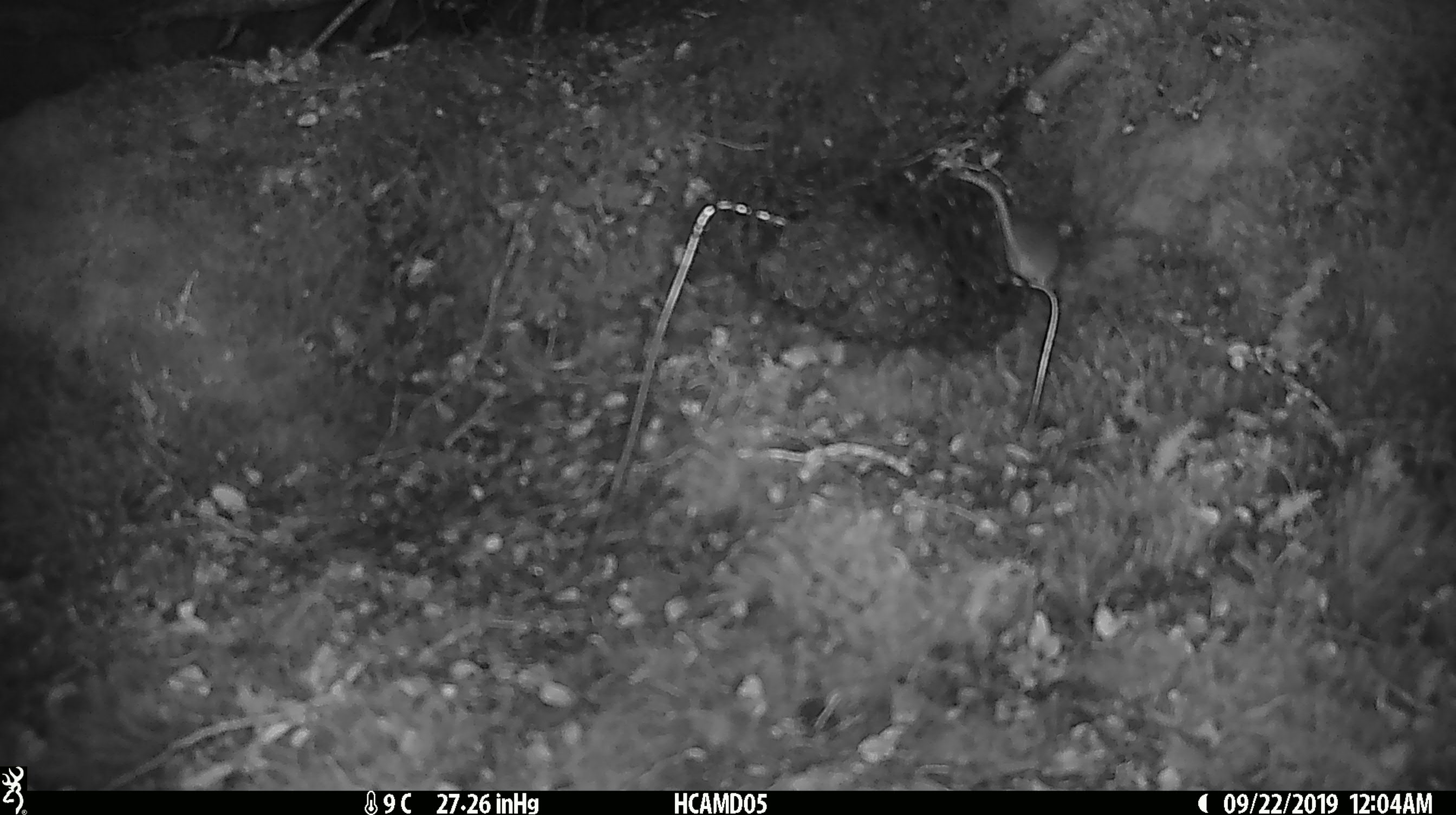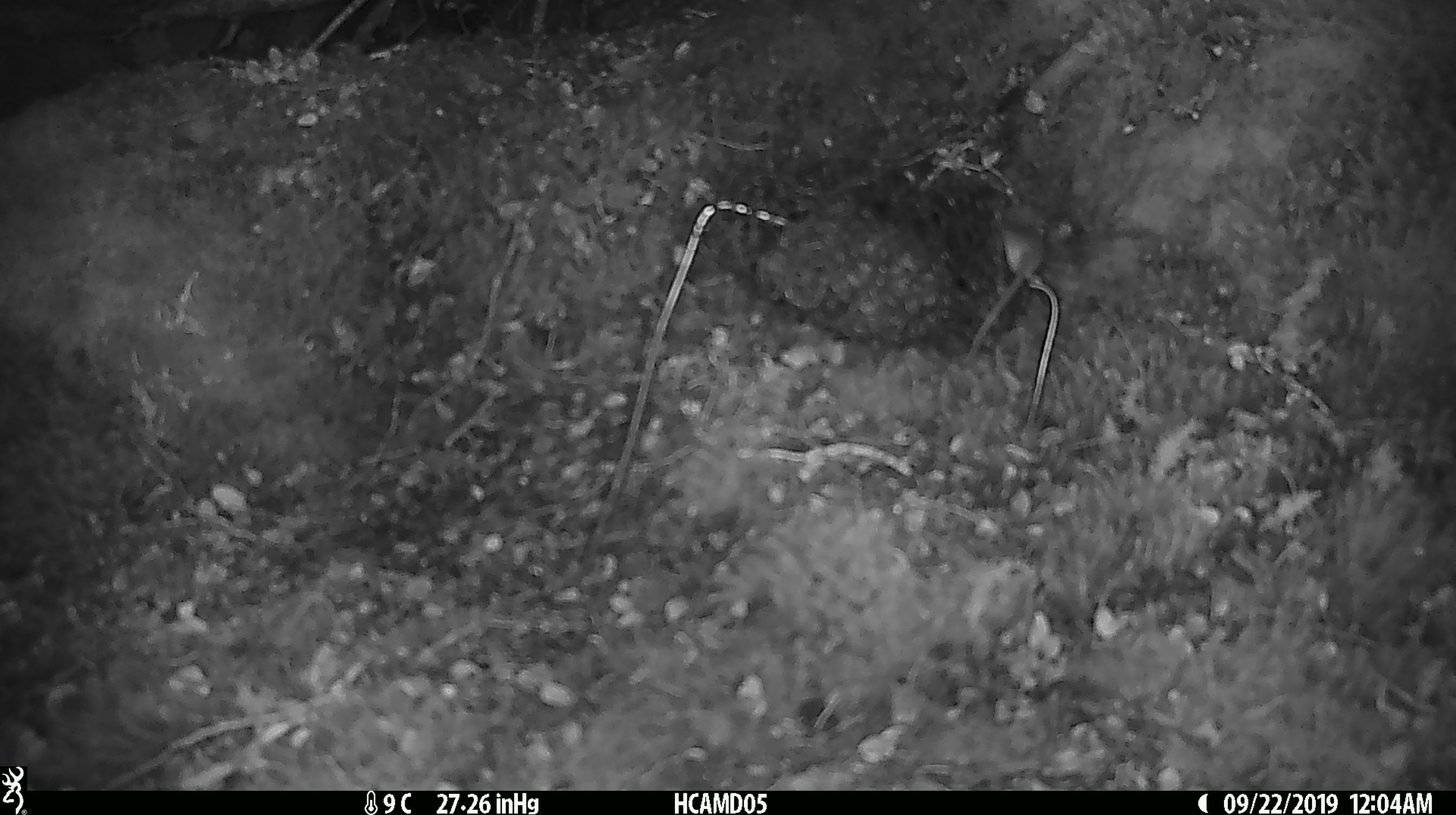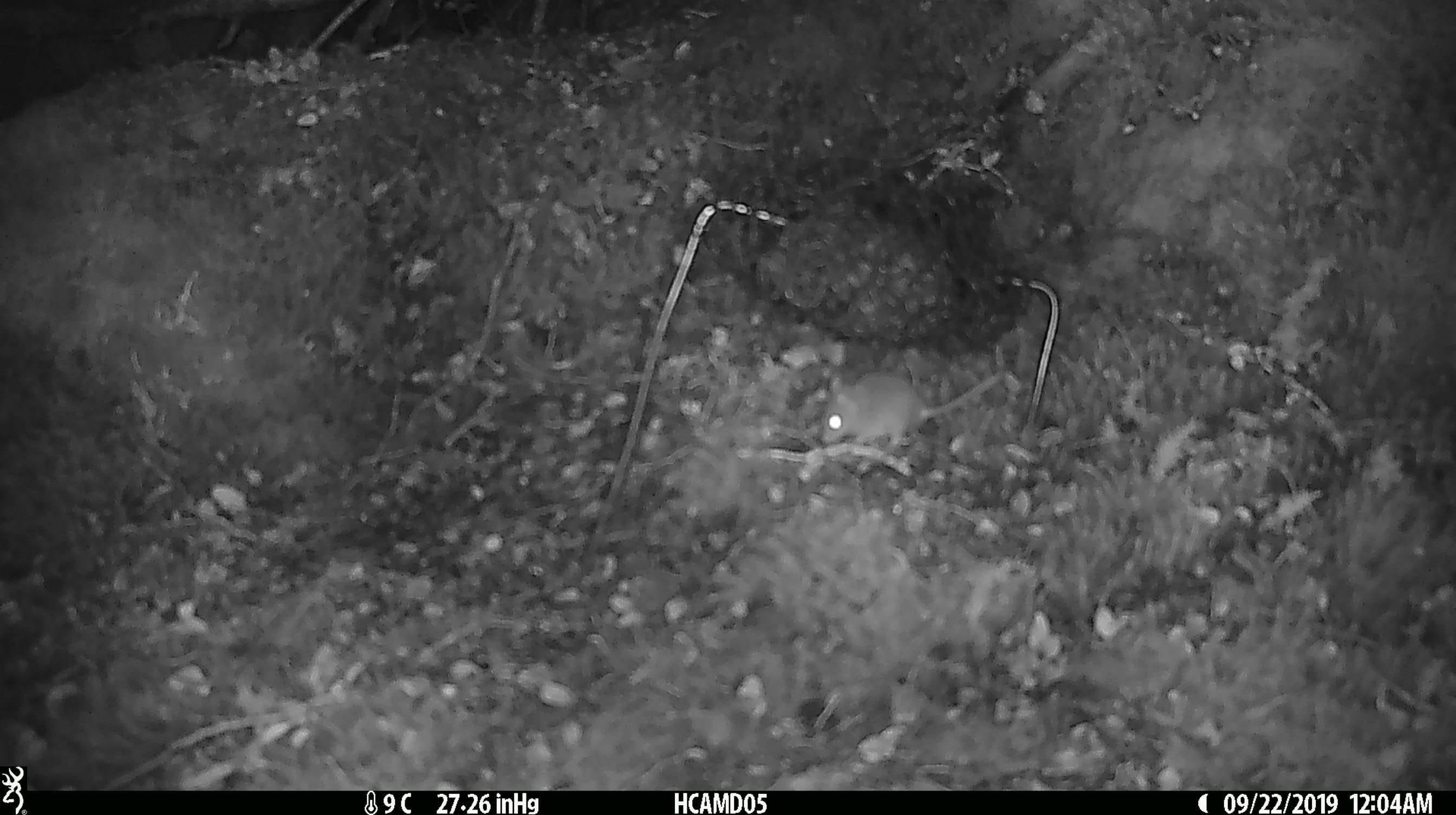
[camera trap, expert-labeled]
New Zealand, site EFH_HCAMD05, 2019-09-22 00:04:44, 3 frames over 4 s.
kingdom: Animalia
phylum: Chordata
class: Mammalia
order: Rodentia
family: Muridae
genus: Mus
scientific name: Mus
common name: mouse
Mouse (Mus).